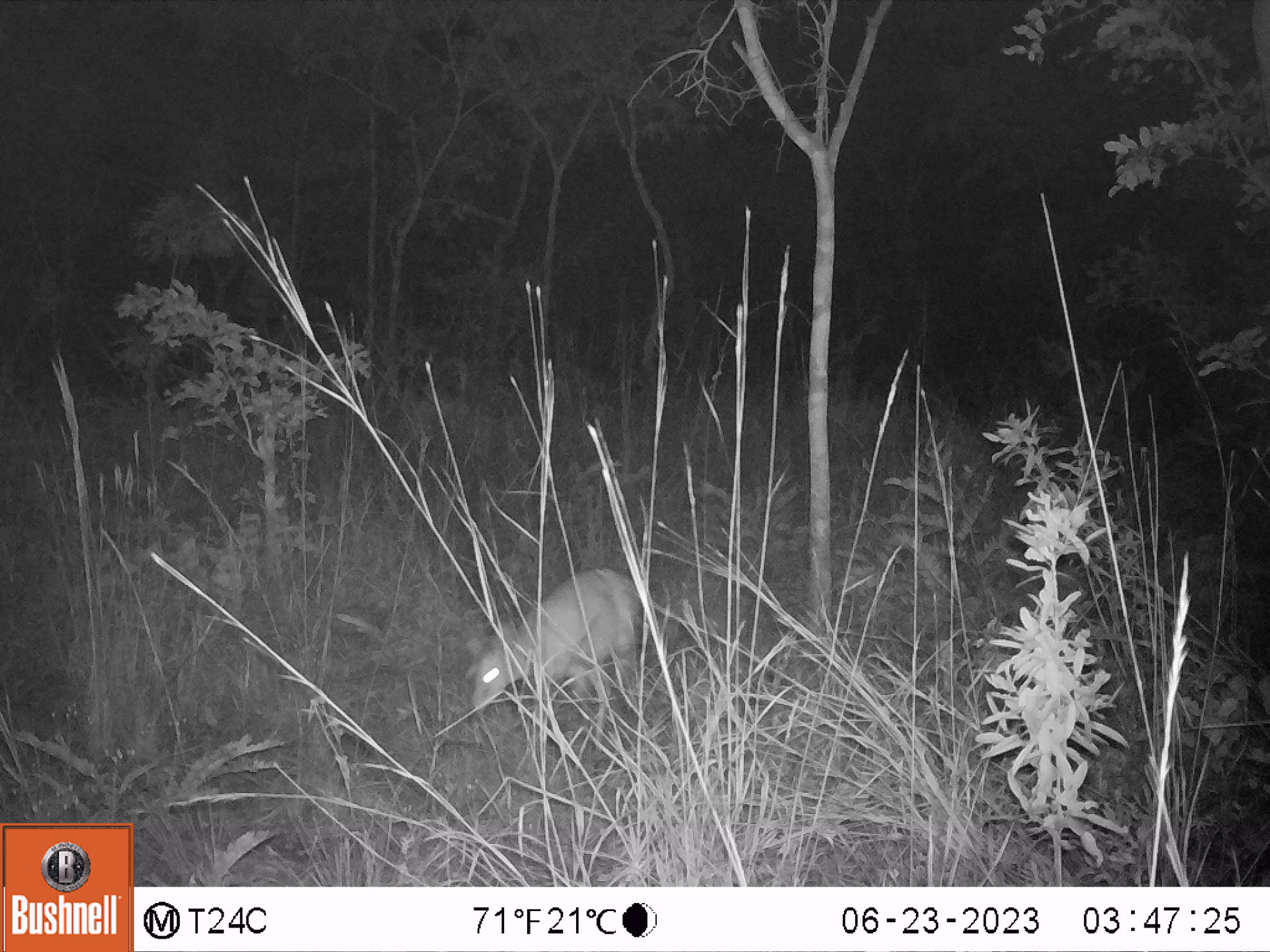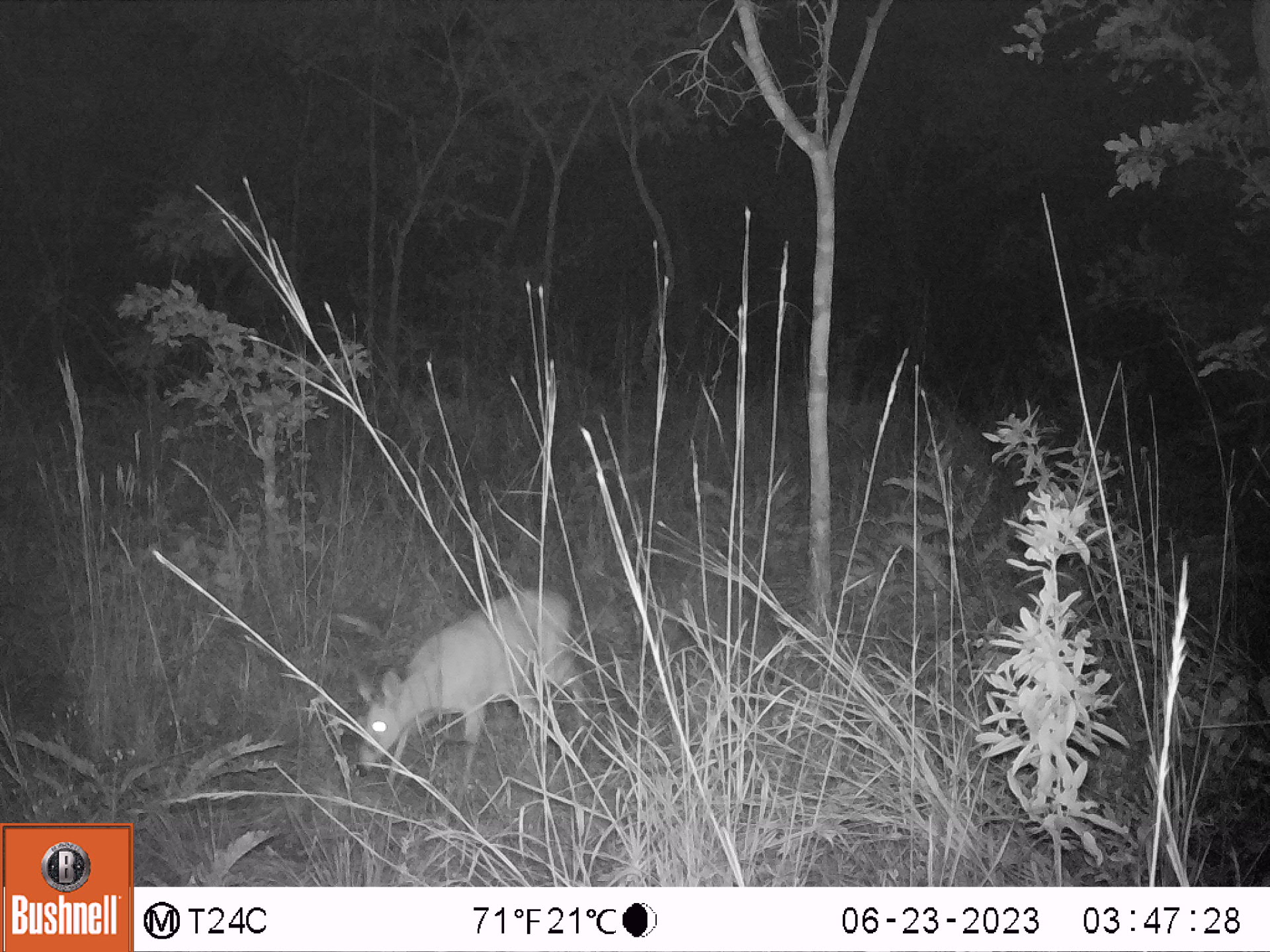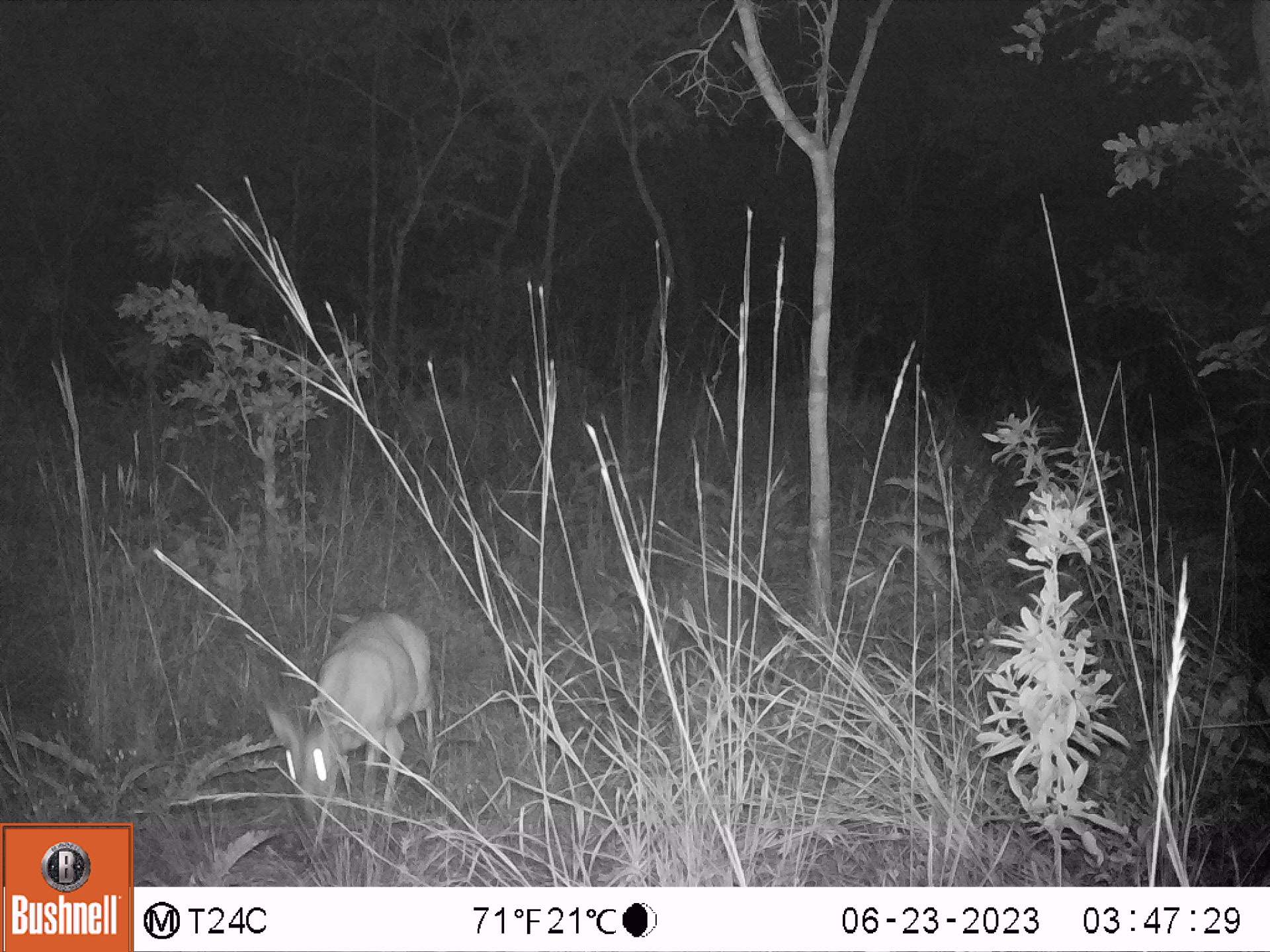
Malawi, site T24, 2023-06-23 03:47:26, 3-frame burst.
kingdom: Animalia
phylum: Chordata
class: Mammalia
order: Artiodactyla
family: Bovidae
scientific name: Antilopinae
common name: small antelope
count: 1